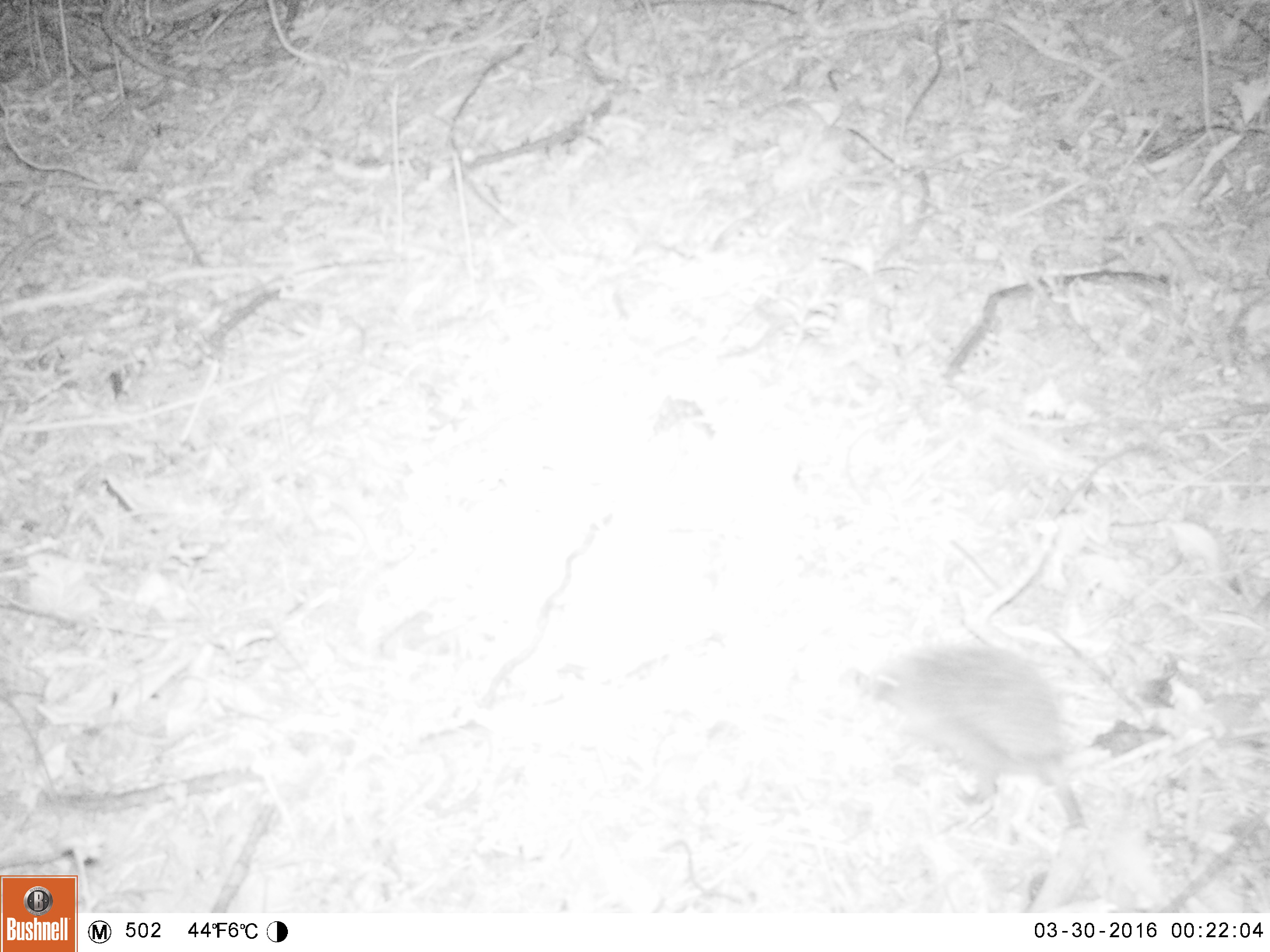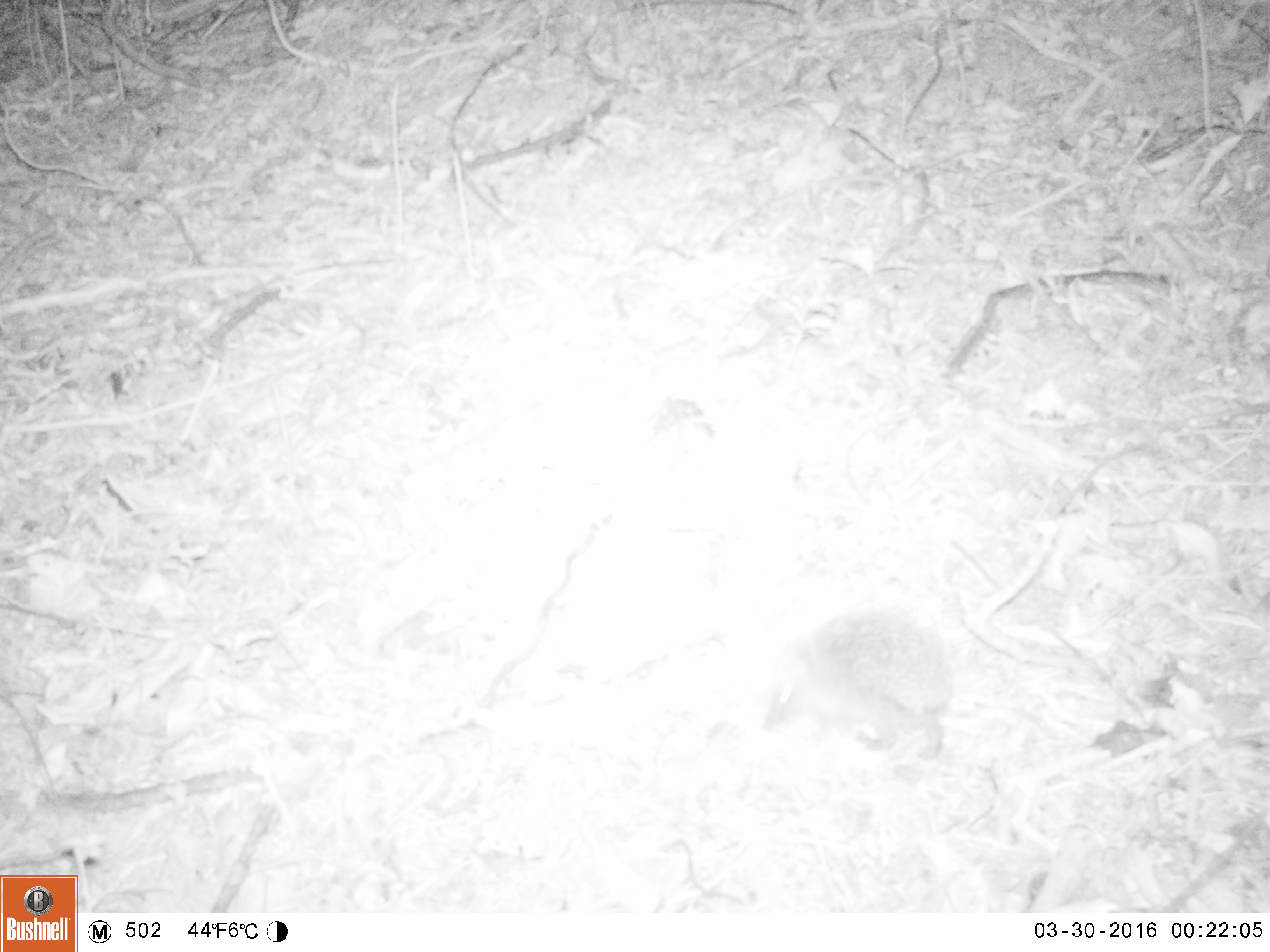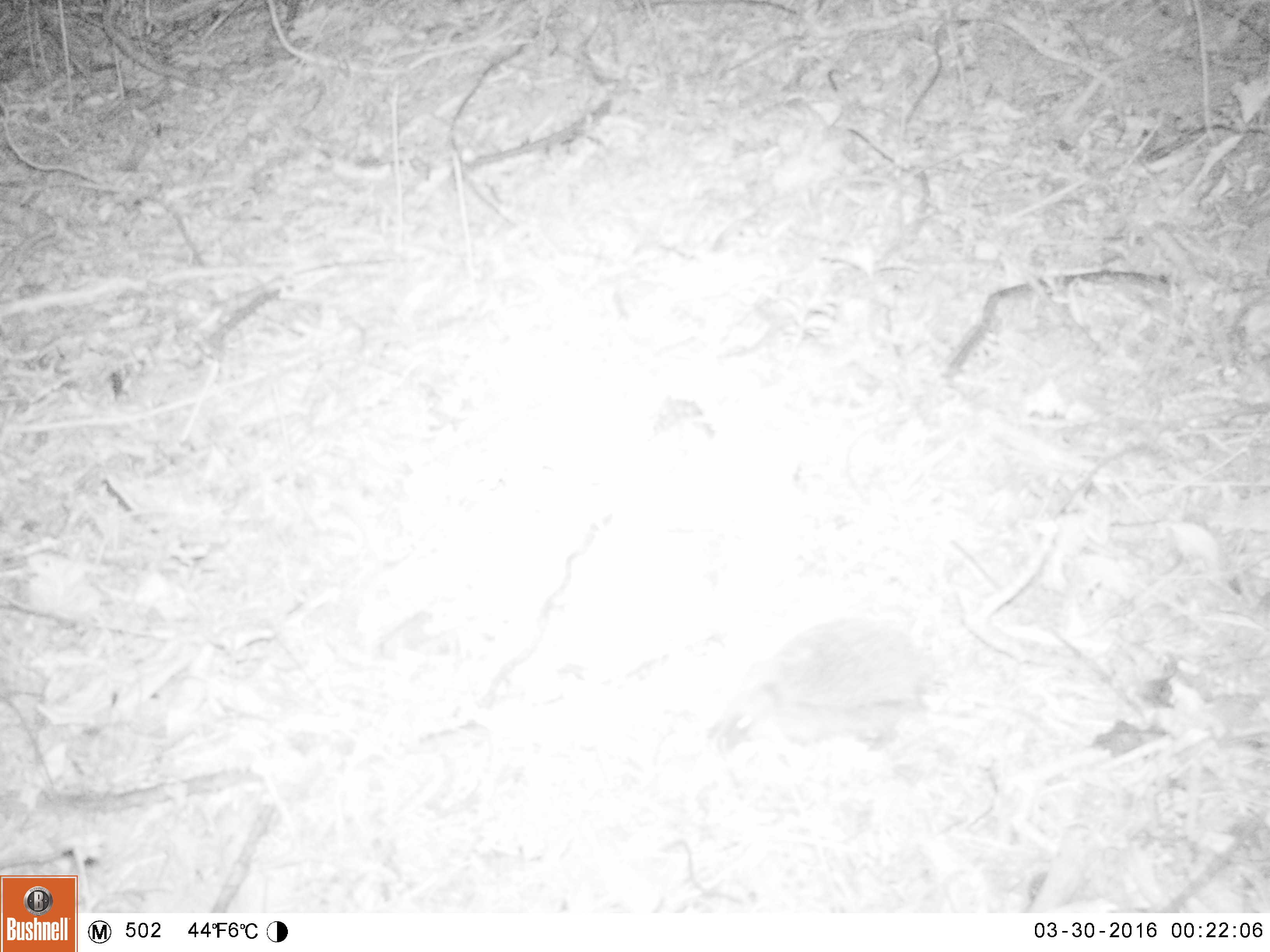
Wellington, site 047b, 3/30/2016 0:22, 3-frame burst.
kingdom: Animalia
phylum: Chordata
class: Mammalia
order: Eulipotyphla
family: Erinaceidae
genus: Erinaceus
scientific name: Erinaceus europaeus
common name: hedgehog